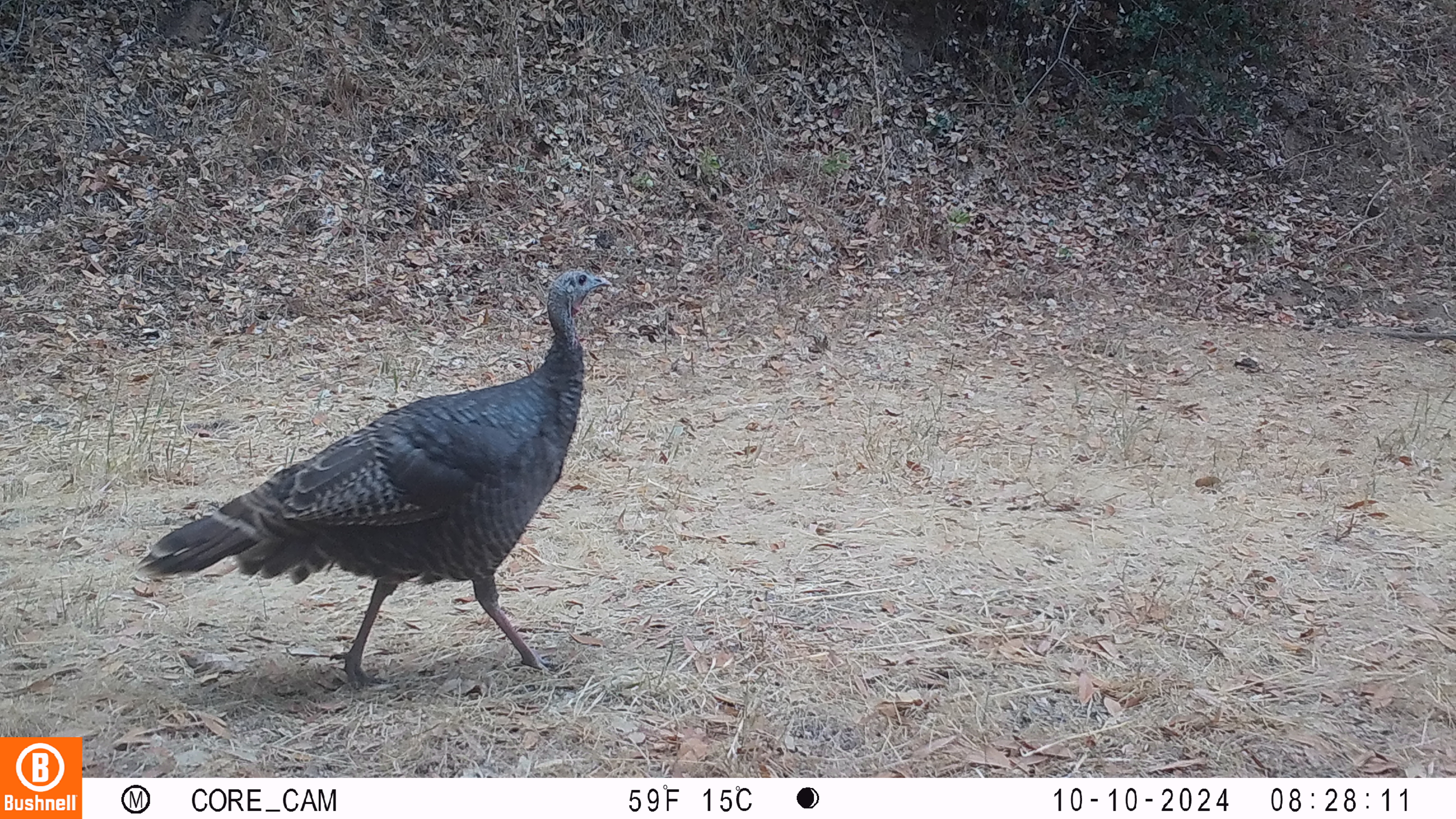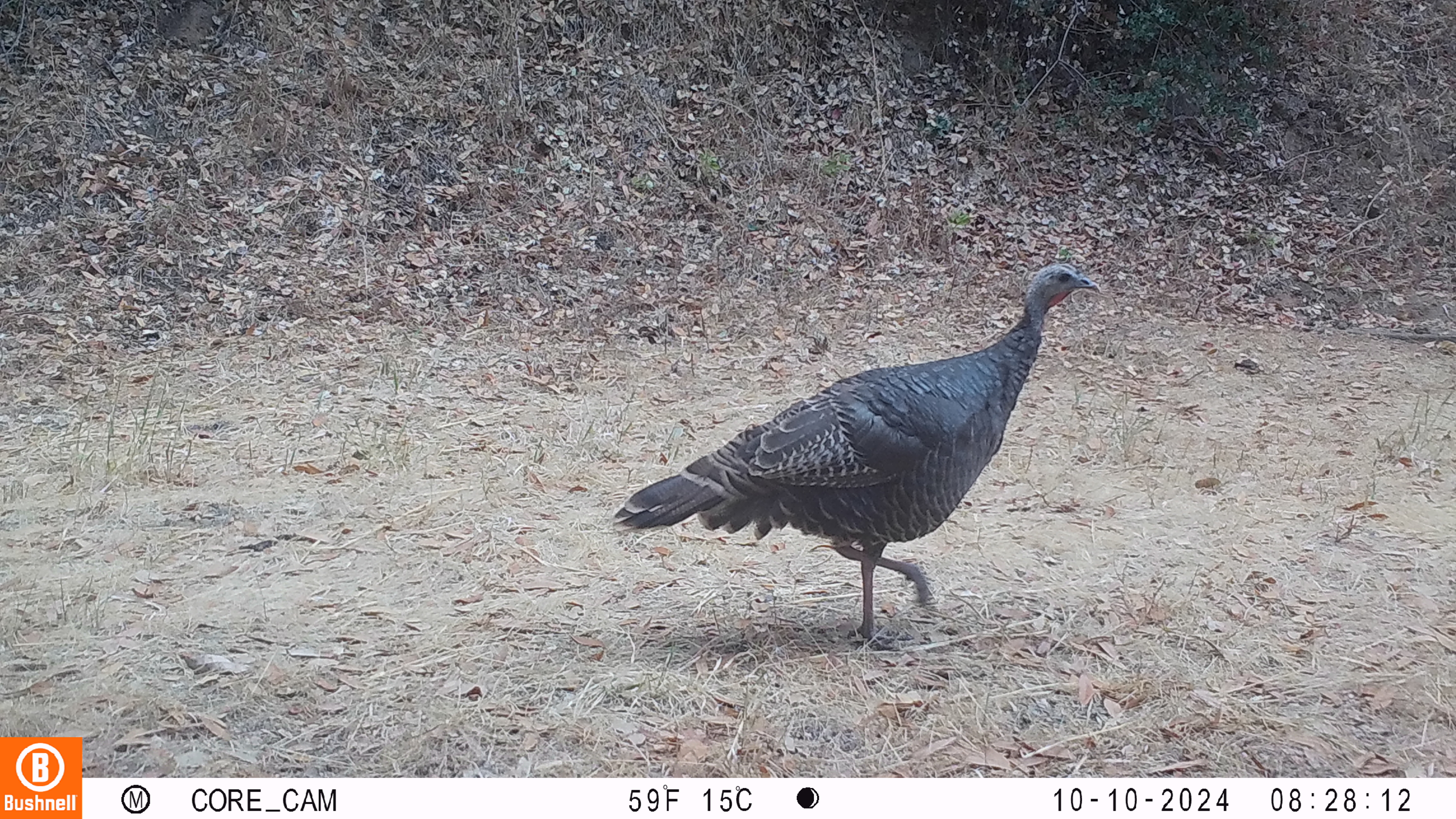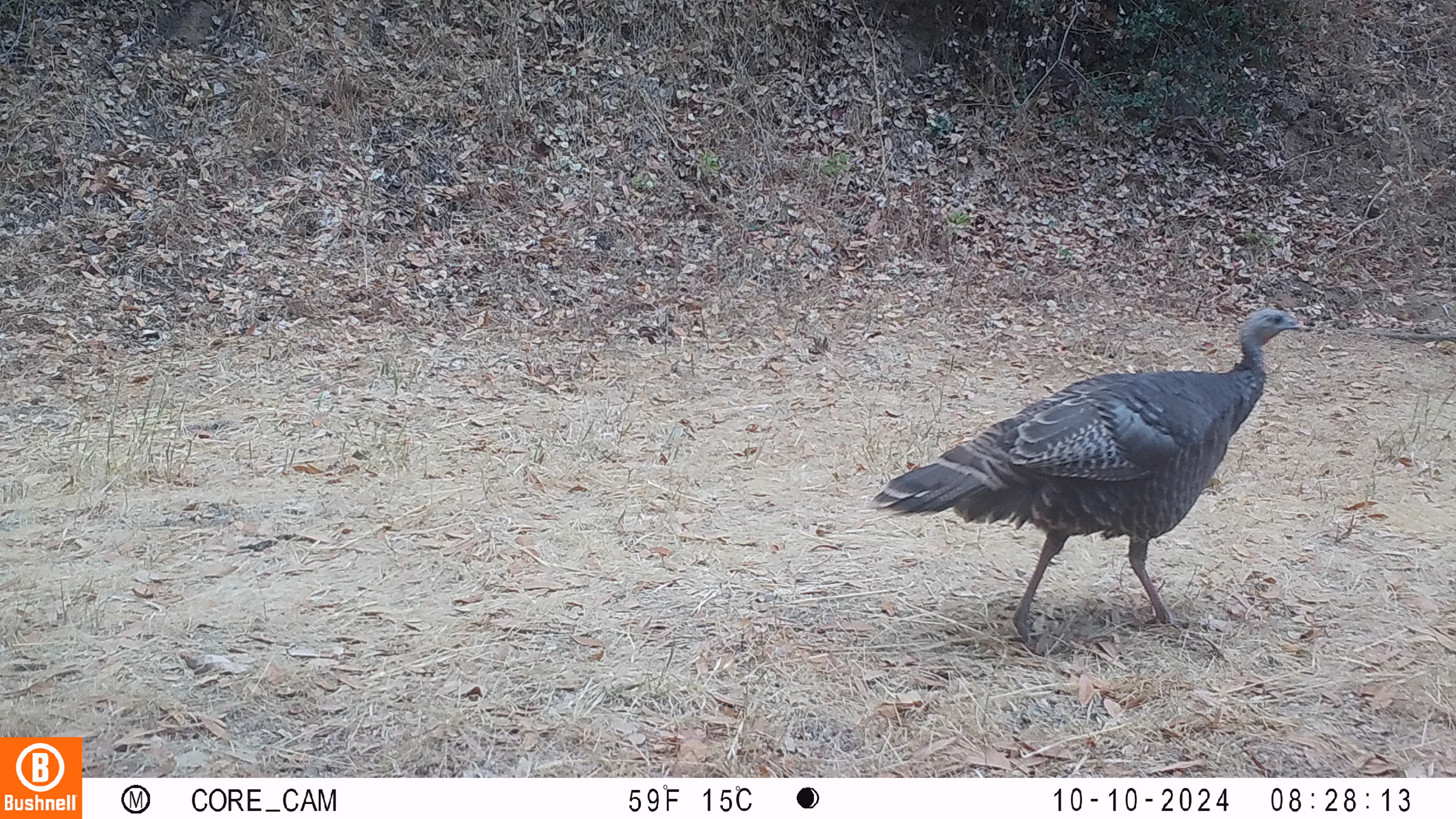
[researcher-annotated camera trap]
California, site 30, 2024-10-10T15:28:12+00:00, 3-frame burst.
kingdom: Animalia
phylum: Chordata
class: Aves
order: Galliformes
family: Phasianidae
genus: Meleagris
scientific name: Meleagris gallopavo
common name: turkey